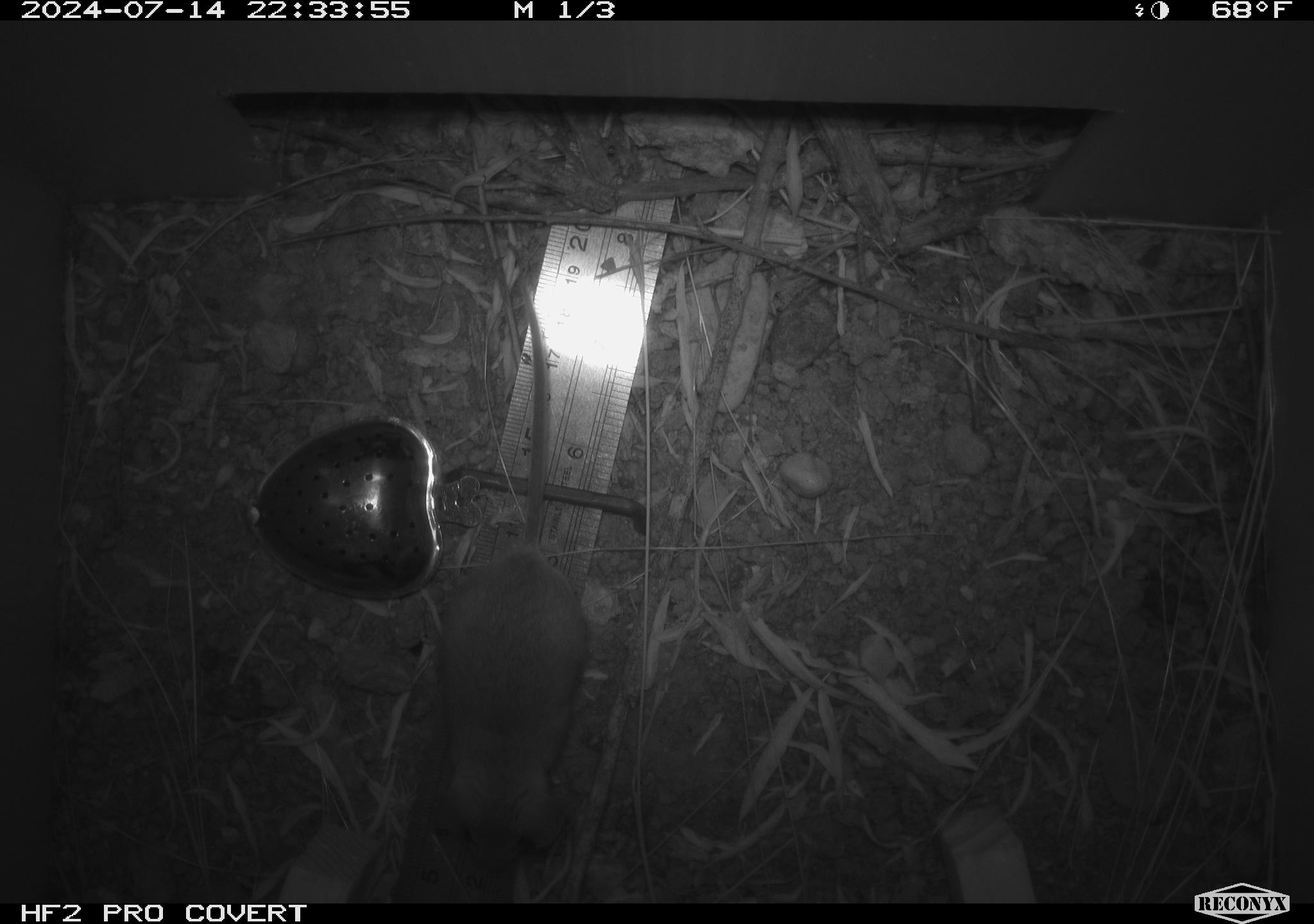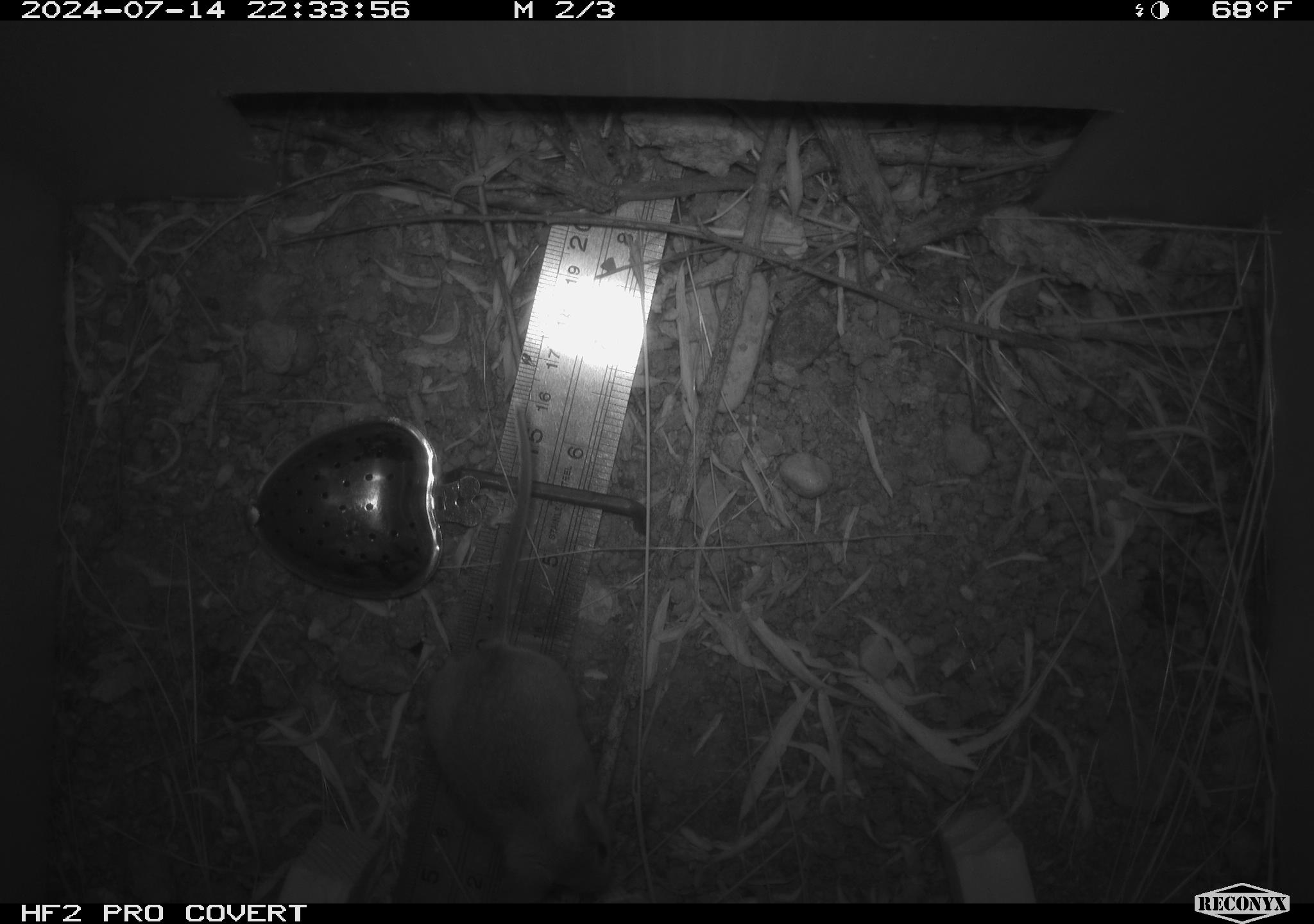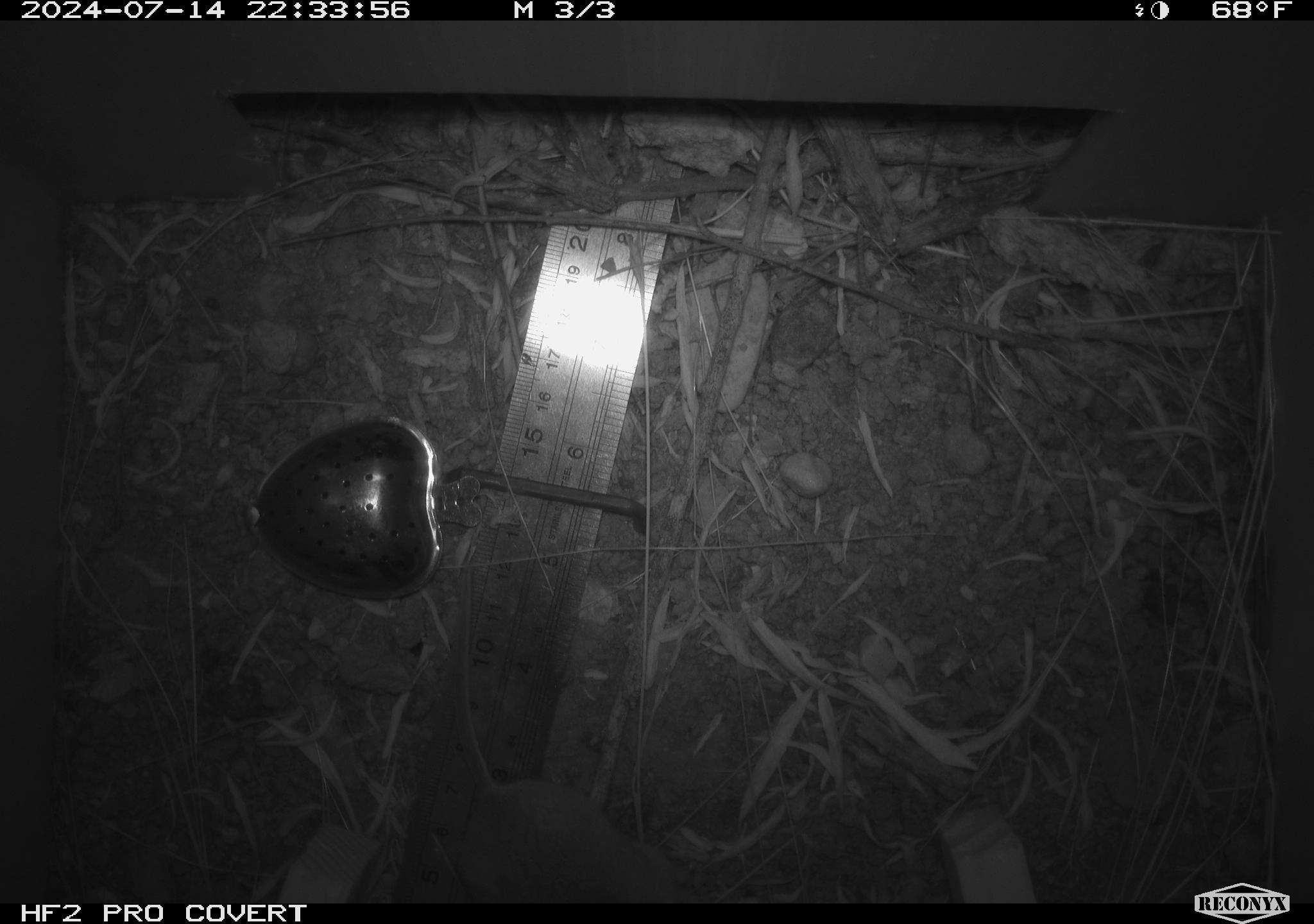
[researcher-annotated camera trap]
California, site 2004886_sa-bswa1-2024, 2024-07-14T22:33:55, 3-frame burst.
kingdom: Animalia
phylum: Chordata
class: Mammalia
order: Rodentia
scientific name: Rodentia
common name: mouse species